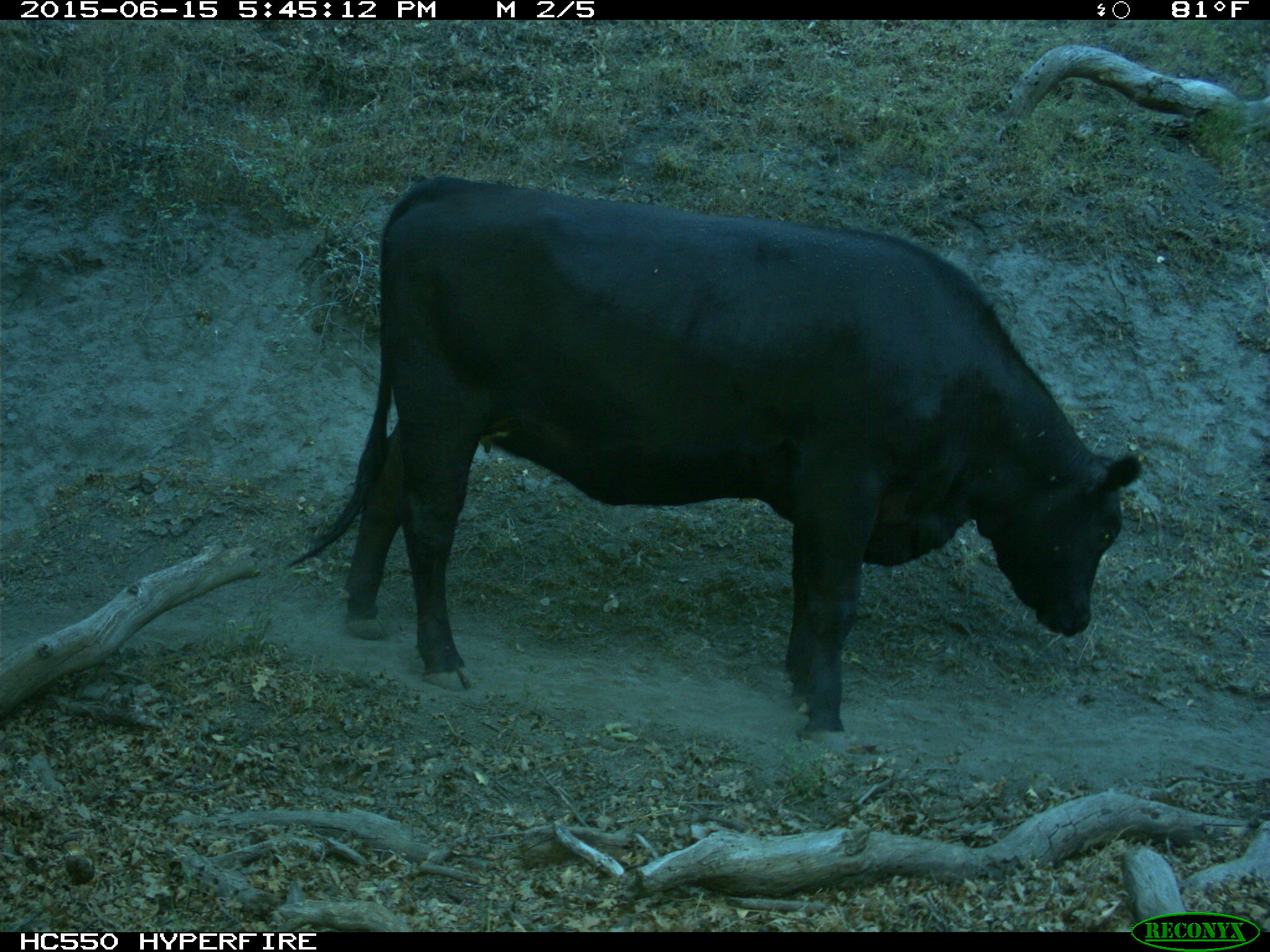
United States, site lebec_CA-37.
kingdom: Animalia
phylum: Chordata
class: Mammalia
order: Artiodactyla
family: Bovidae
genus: Bos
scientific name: Bos taurus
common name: domestic cow